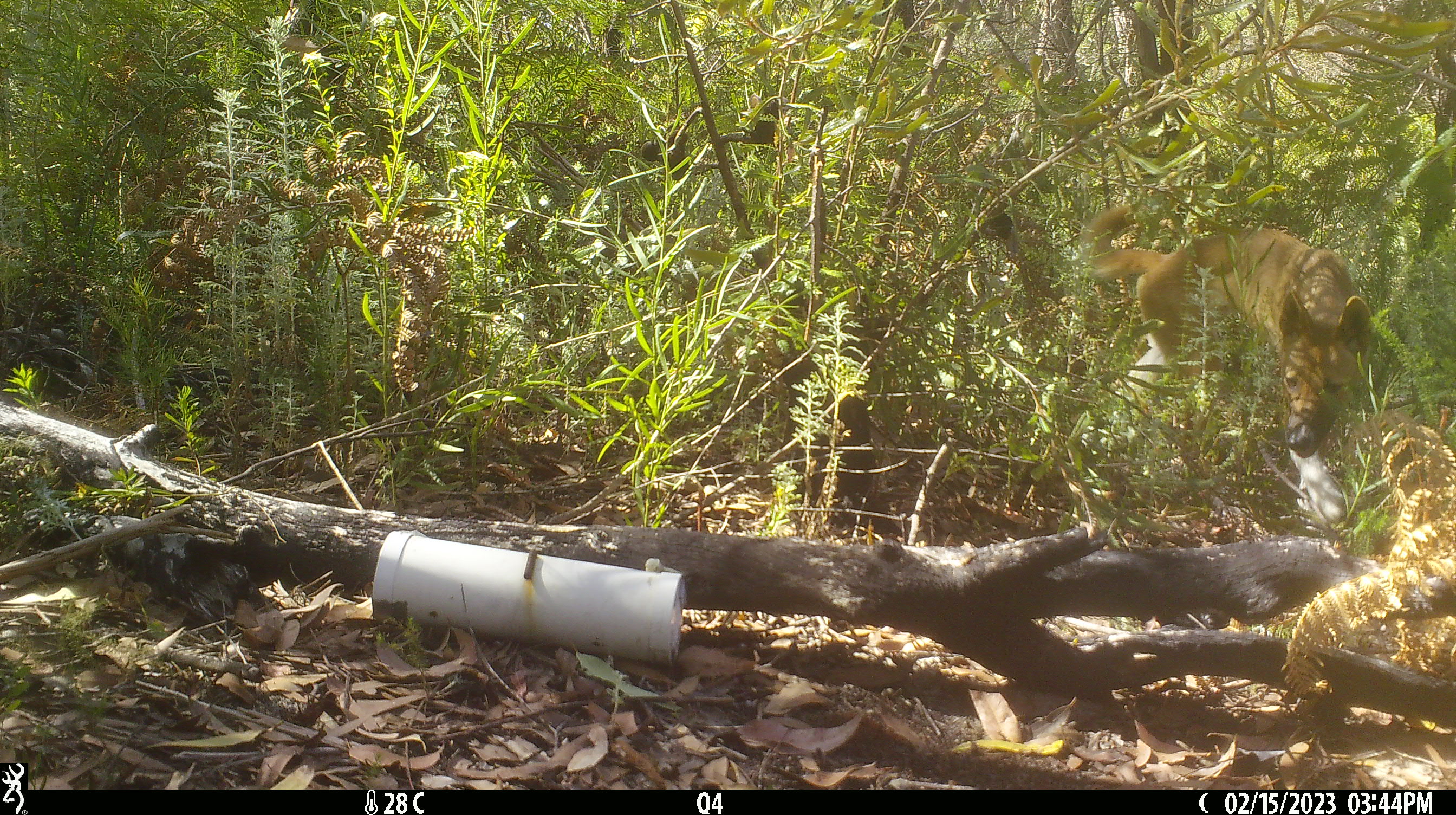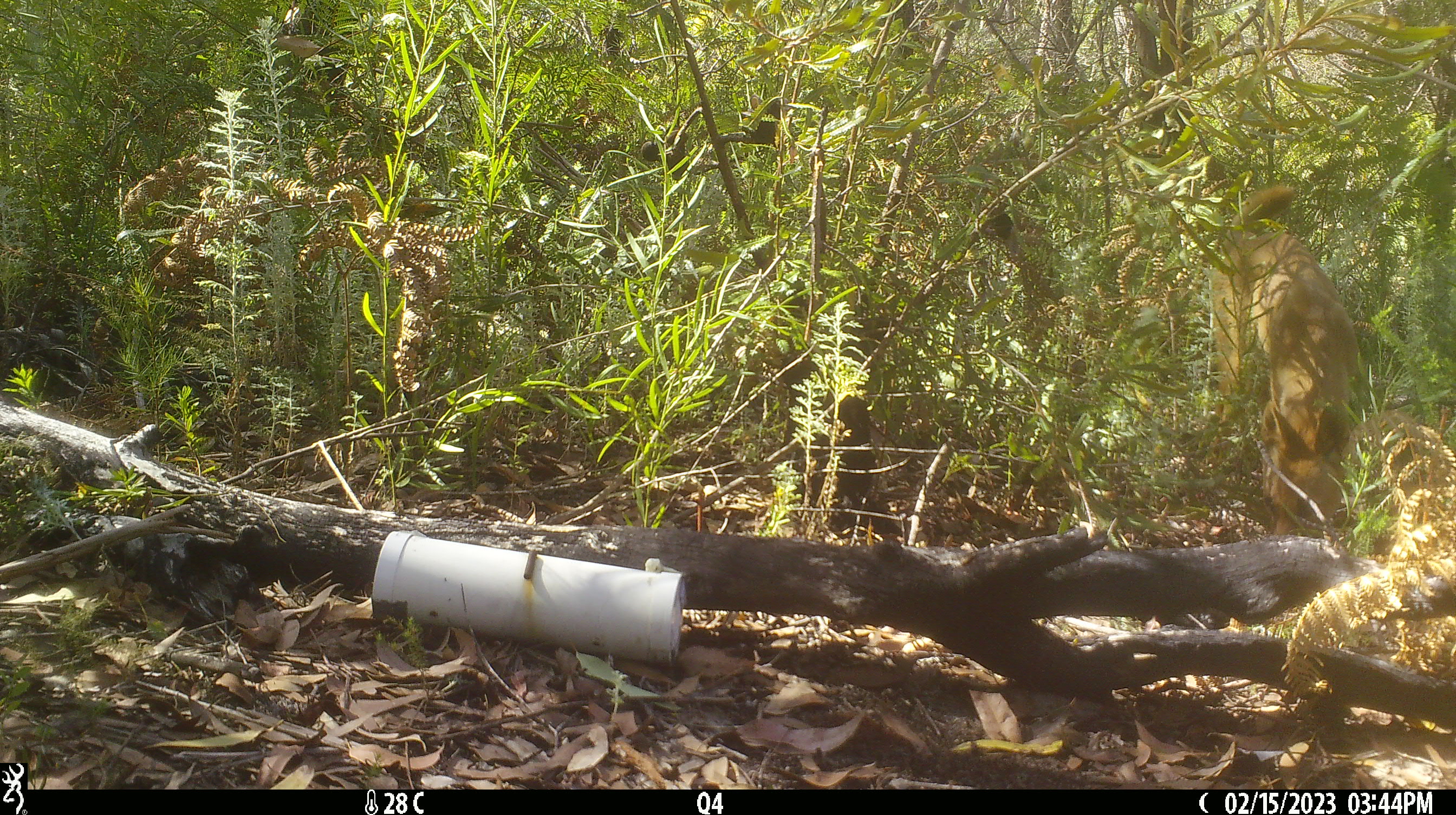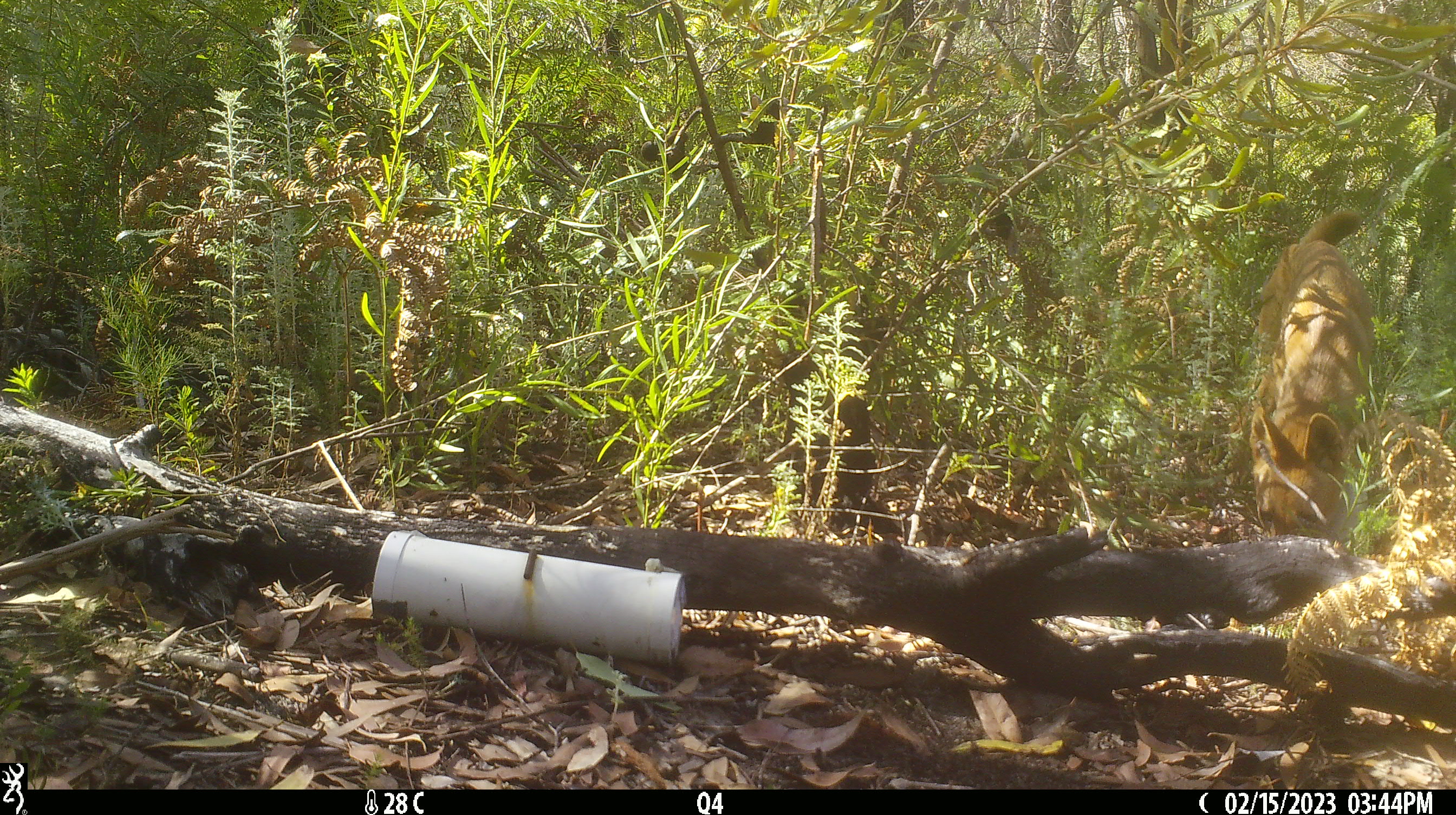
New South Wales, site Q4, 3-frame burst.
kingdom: Animalia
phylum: Chordata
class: Mammalia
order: Carnivora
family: Canidae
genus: Canis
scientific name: Canis familiaris dingo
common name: dingo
Dingo (Canis familiaris dingo).